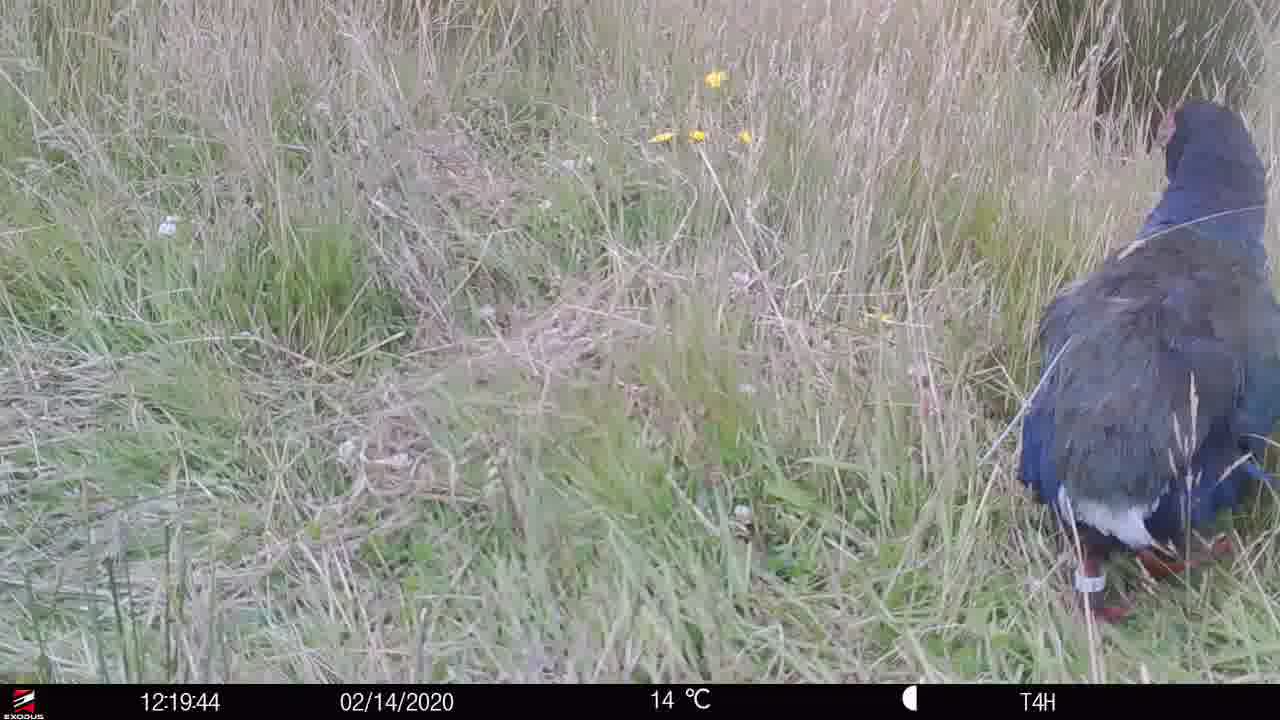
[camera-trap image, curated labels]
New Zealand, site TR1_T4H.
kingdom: Animalia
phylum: Chordata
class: Aves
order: Gruiformes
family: Rallidae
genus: Porphyrio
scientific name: Porphyrio mantelli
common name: takahe